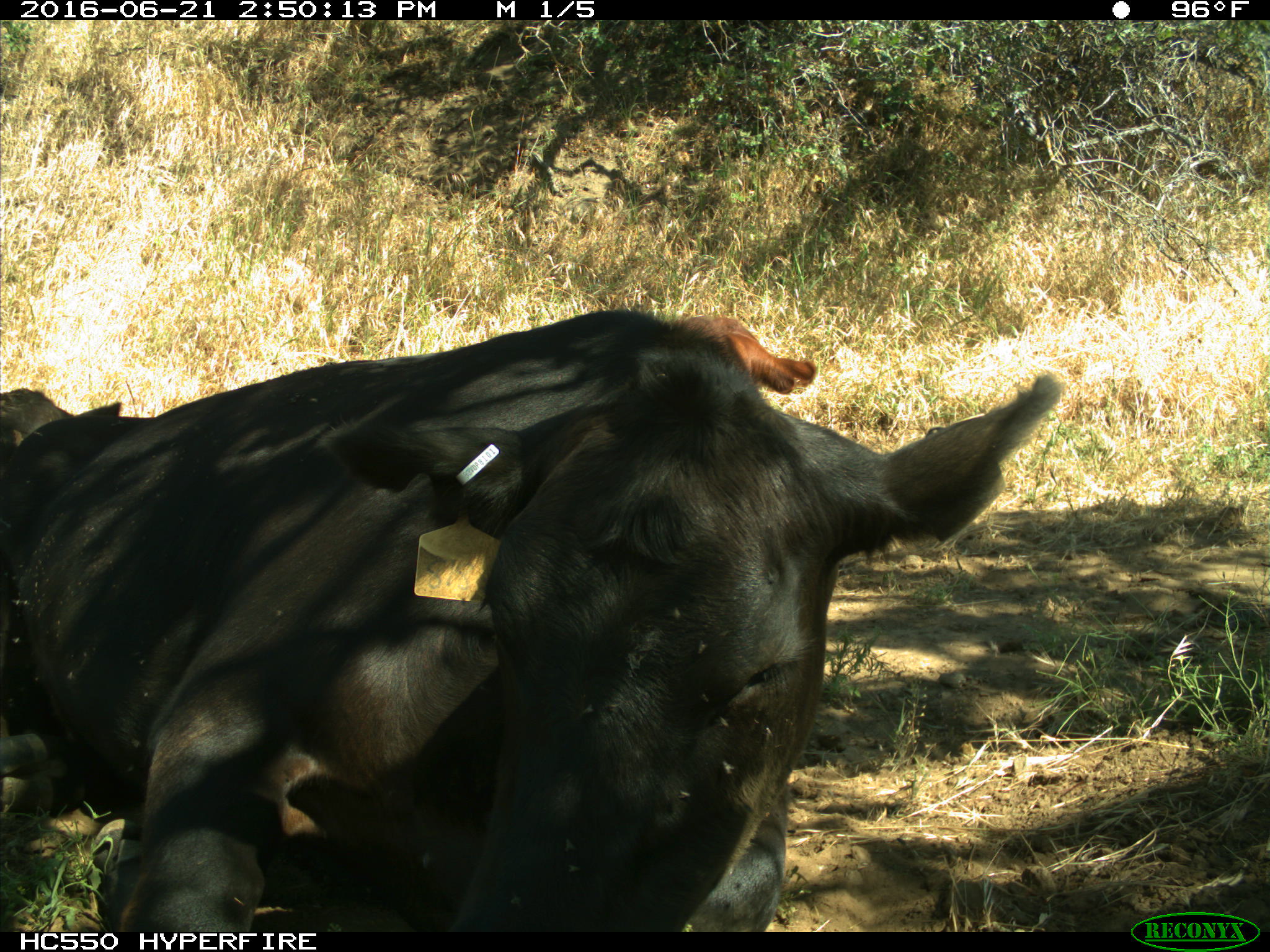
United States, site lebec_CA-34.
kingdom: Animalia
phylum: Chordata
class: Mammalia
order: Artiodactyla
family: Bovidae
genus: Bos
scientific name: Bos taurus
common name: domestic cow